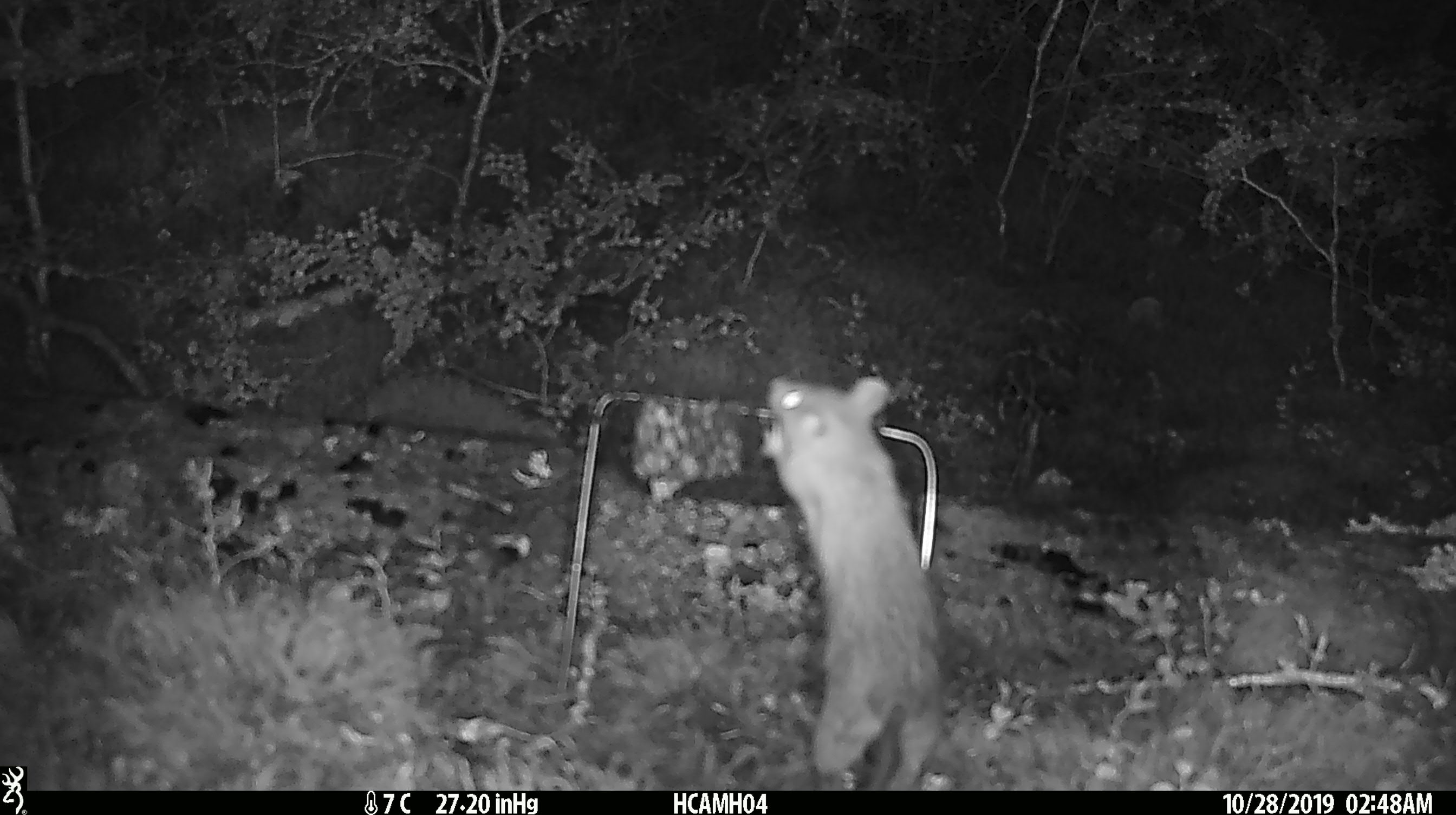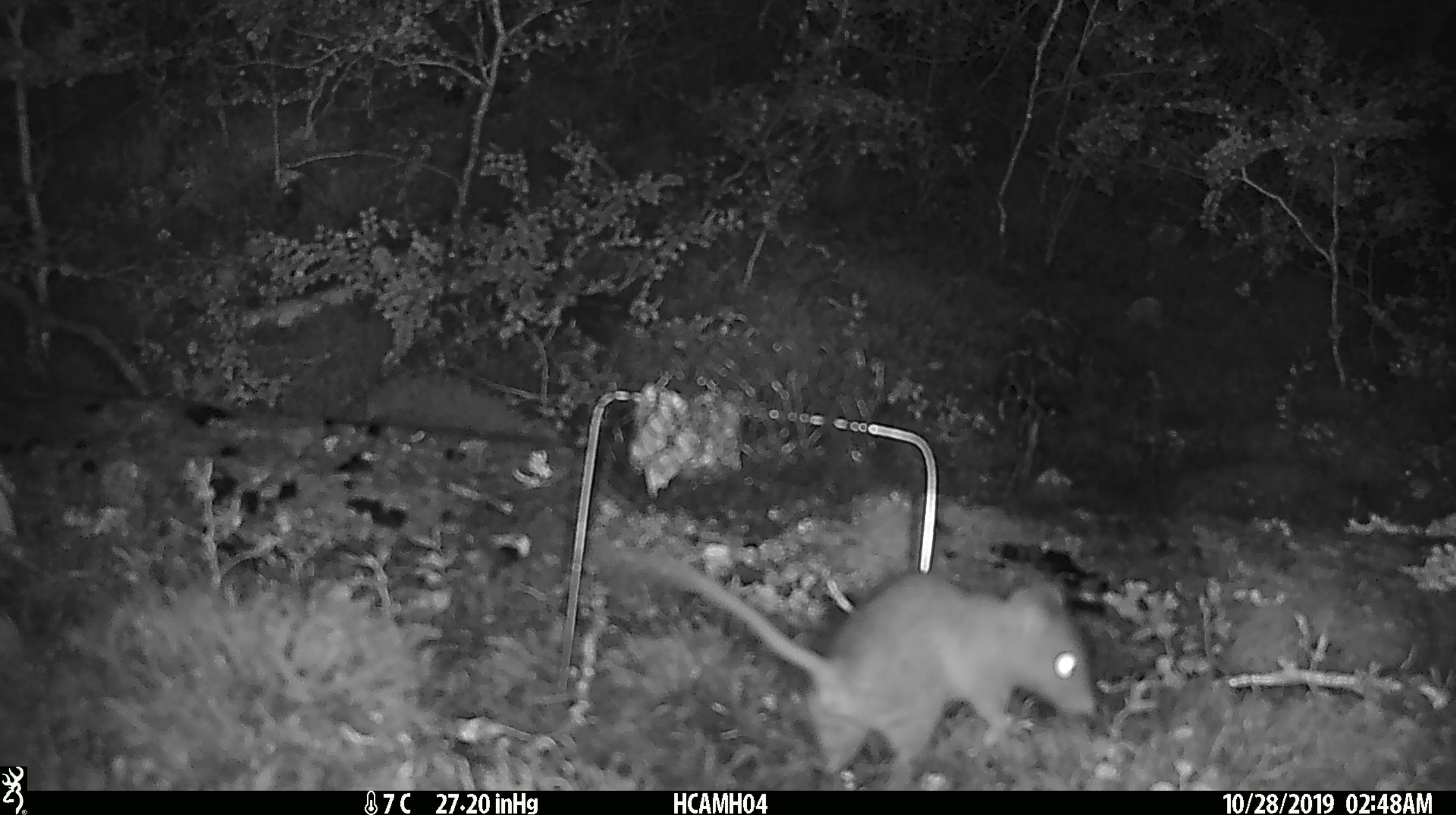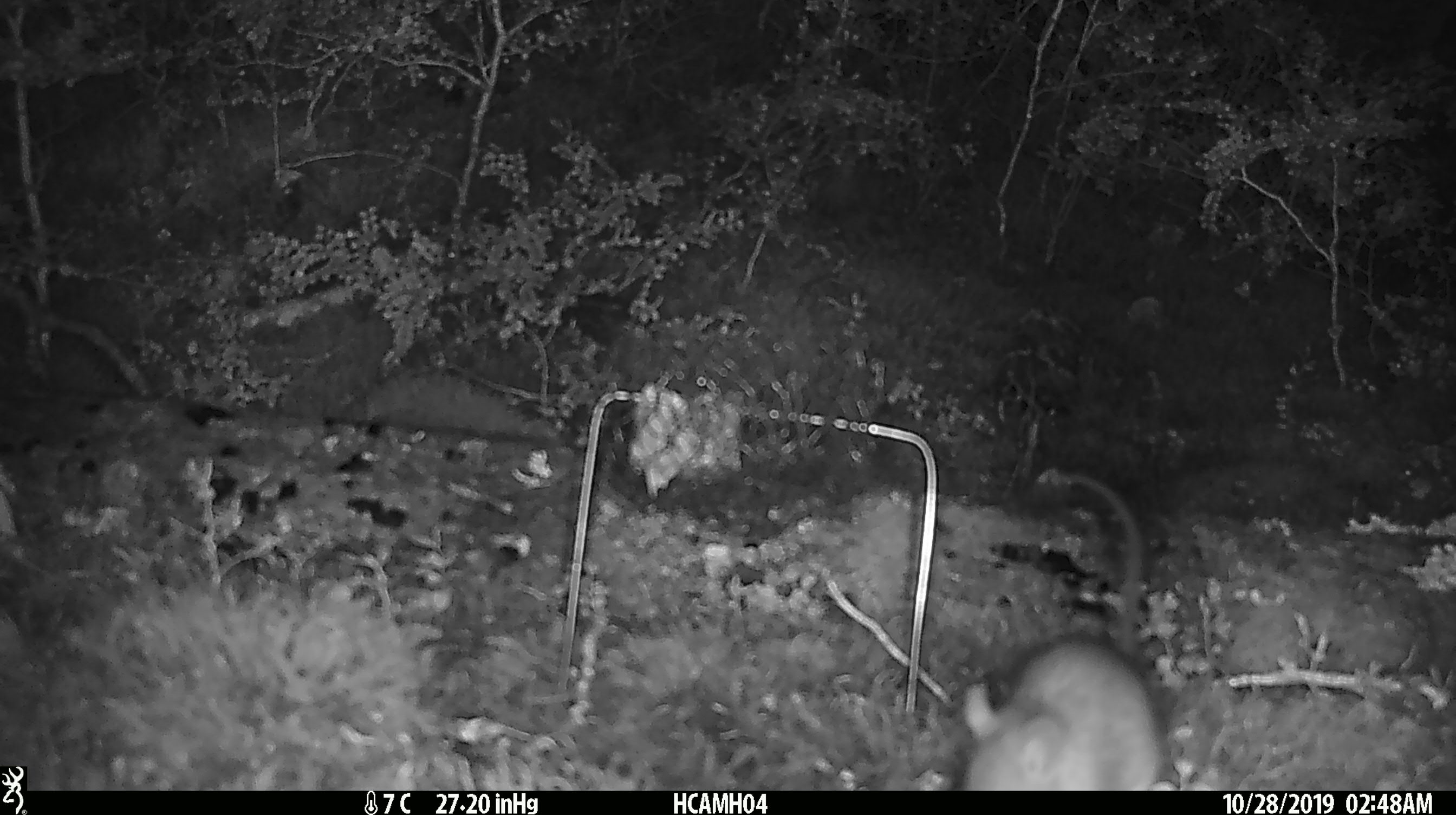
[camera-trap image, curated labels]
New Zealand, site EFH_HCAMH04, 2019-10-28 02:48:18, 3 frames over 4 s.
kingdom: Animalia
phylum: Chordata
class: Mammalia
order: Rodentia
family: Muridae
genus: Rattus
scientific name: Rattus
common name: rat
Rat (Rattus).